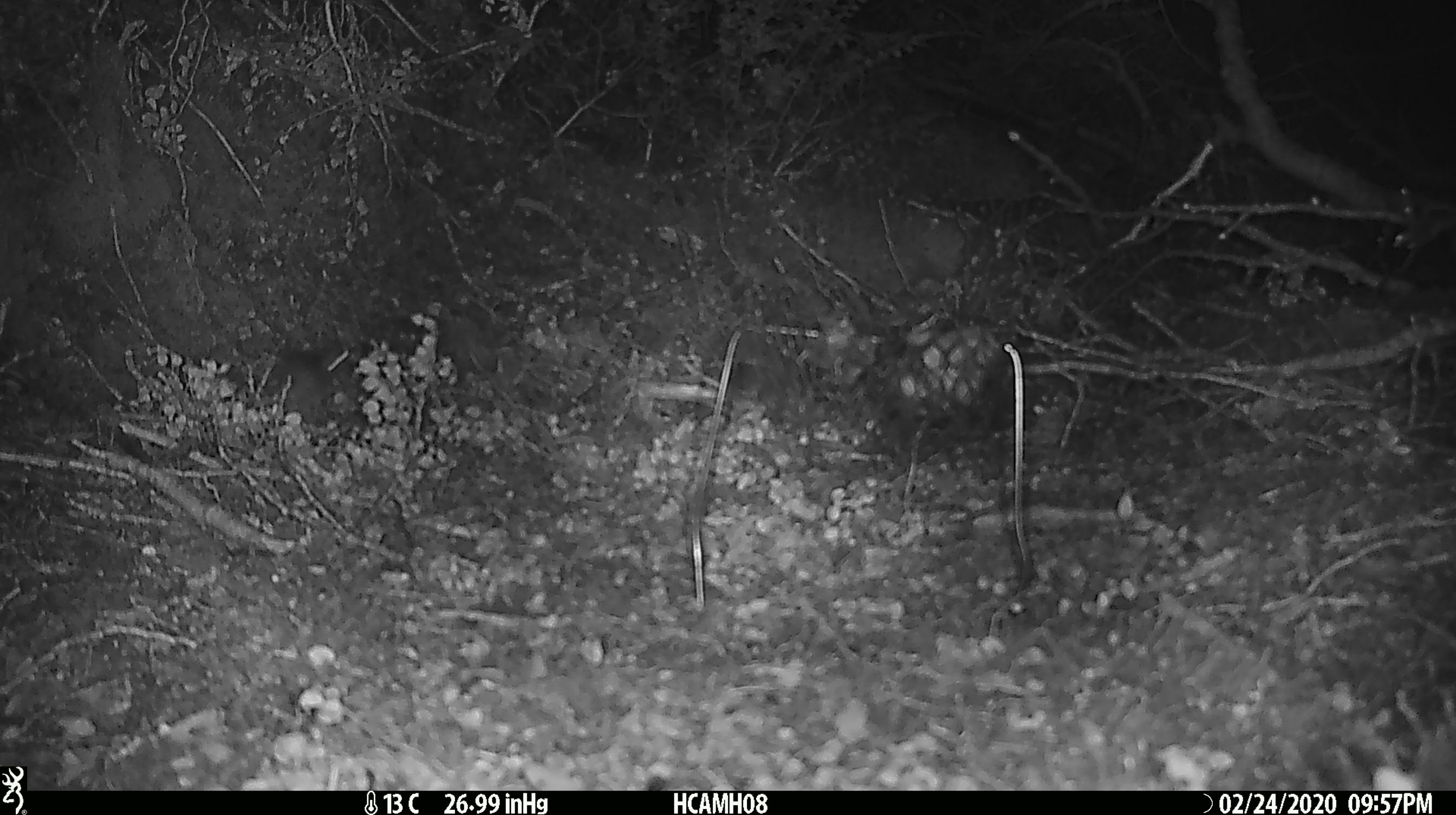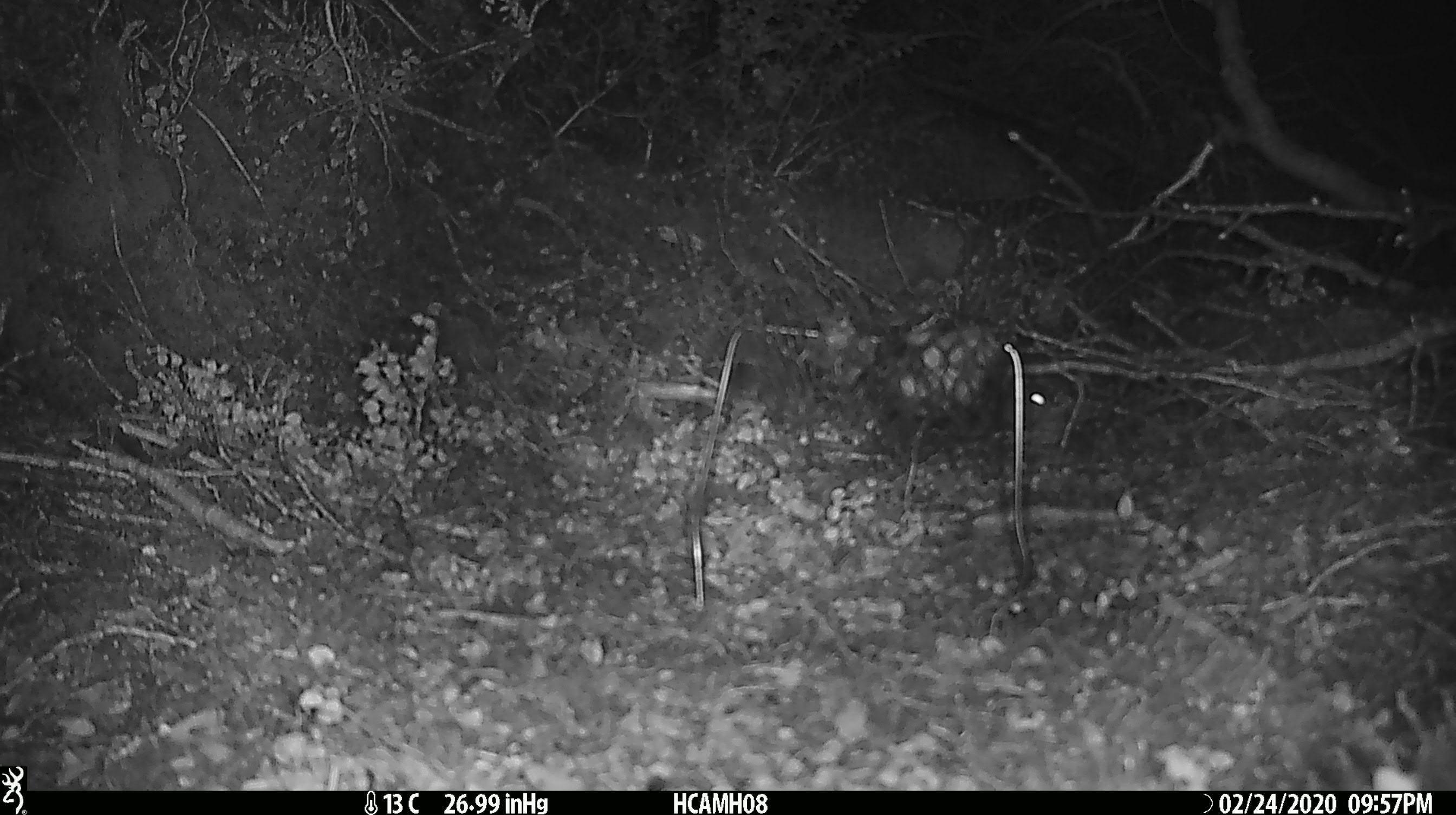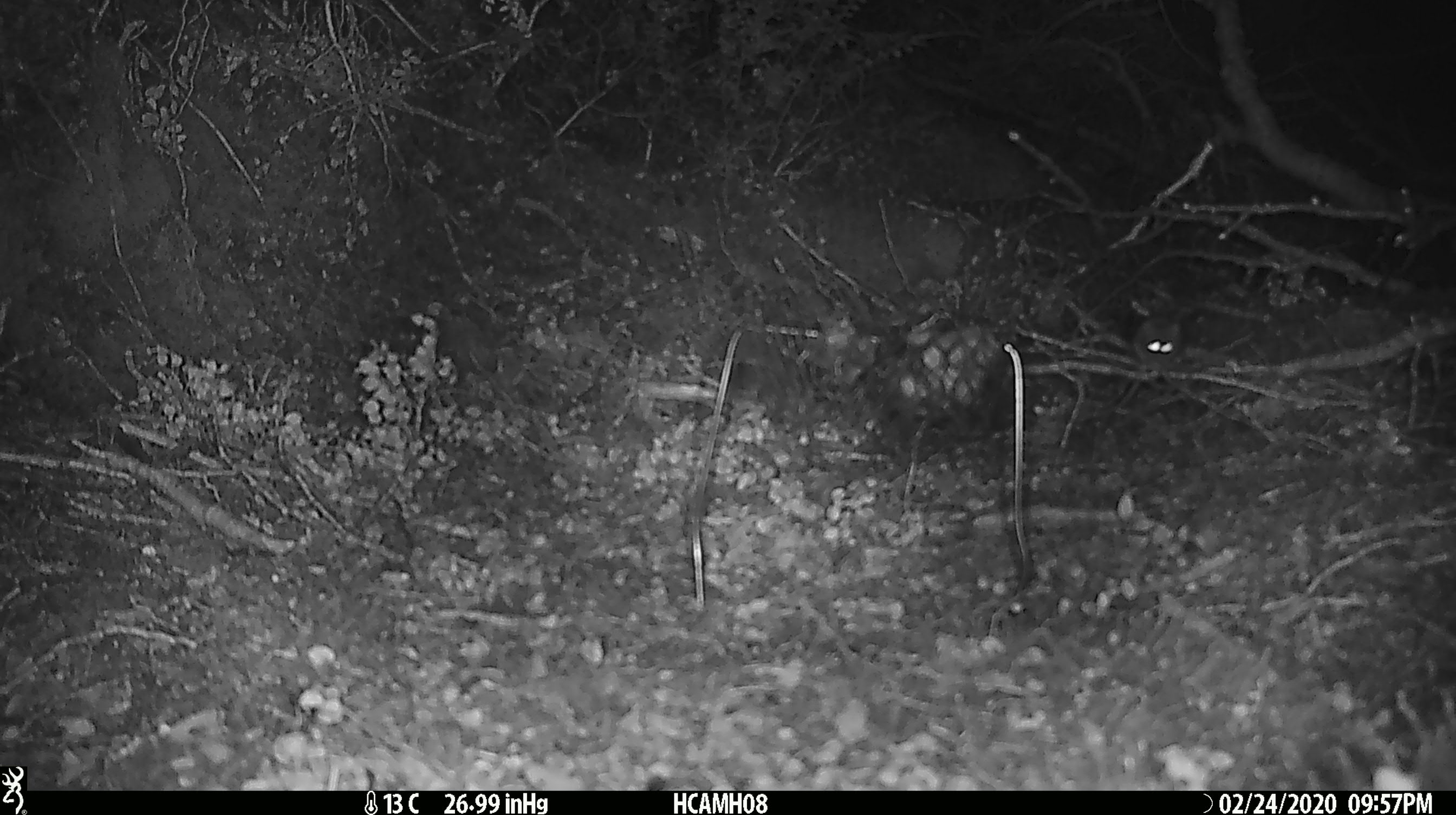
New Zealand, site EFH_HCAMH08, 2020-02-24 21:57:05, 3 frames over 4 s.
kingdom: Animalia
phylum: Chordata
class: Mammalia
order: Rodentia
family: Muridae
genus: Mus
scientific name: Mus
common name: mouse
Mouse (Mus).